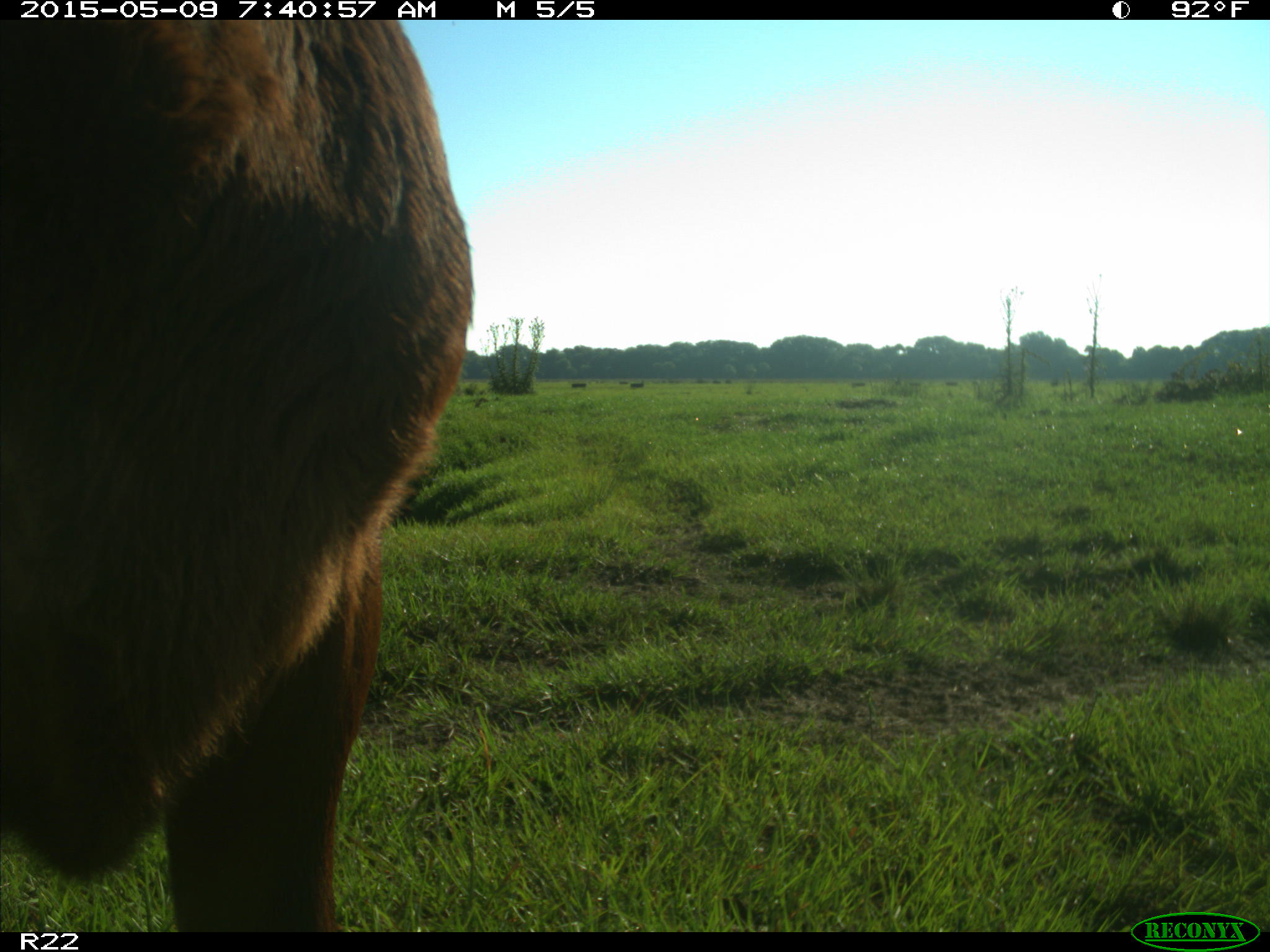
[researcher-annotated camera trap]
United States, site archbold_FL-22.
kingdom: Animalia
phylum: Chordata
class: Mammalia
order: Artiodactyla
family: Bovidae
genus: Bos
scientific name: Bos taurus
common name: domestic cow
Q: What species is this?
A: Bos taurus (domestic cow).